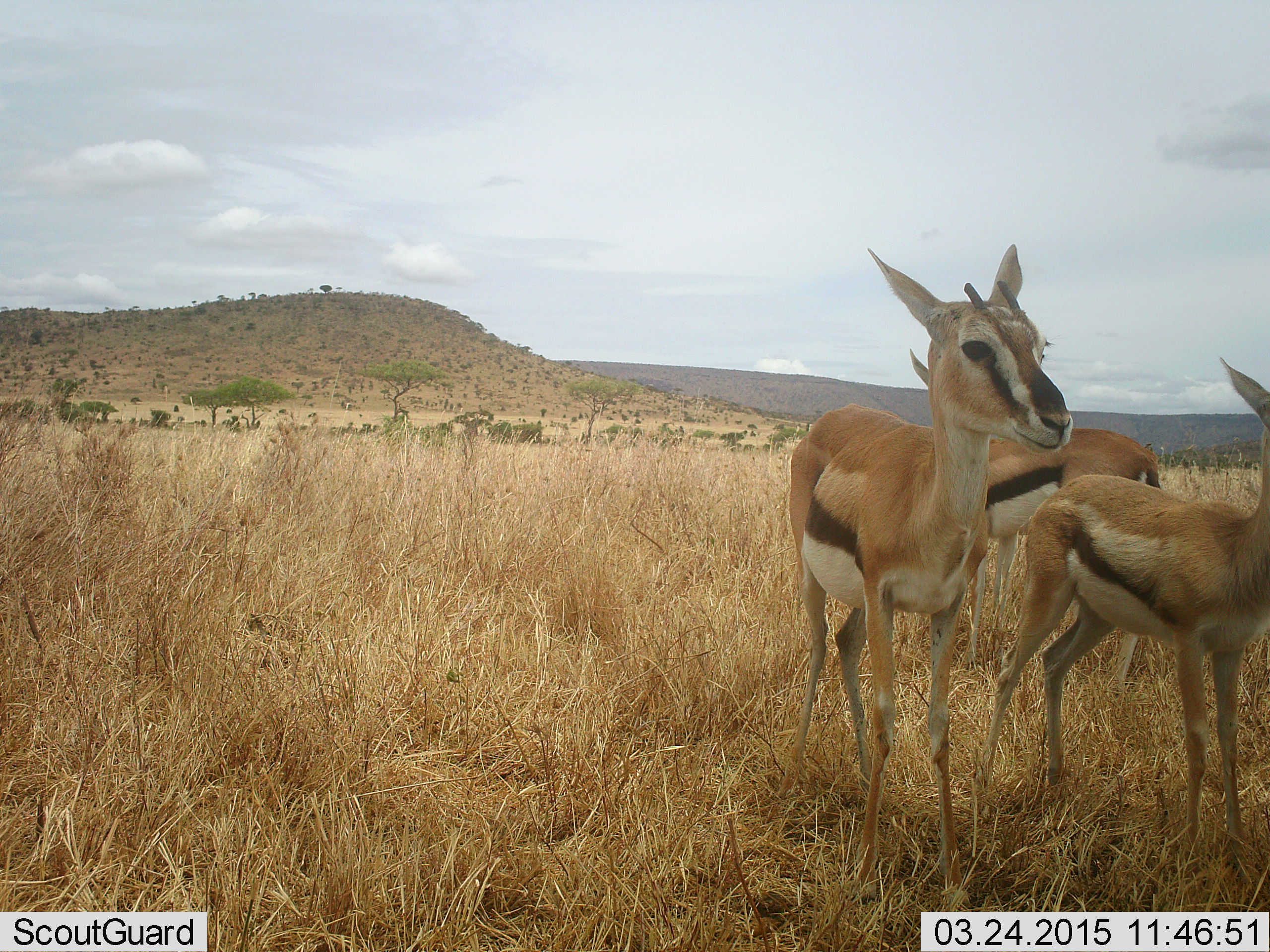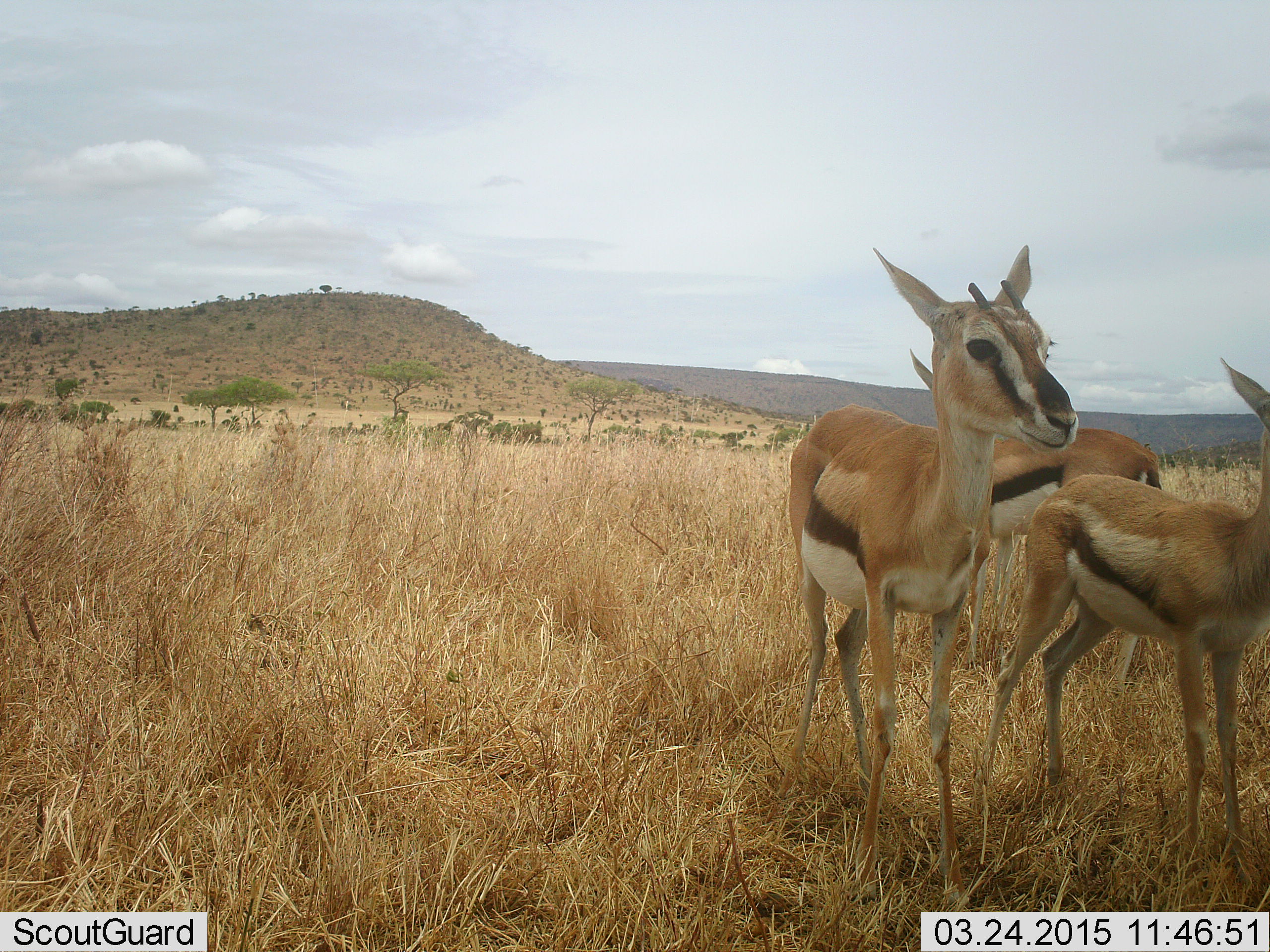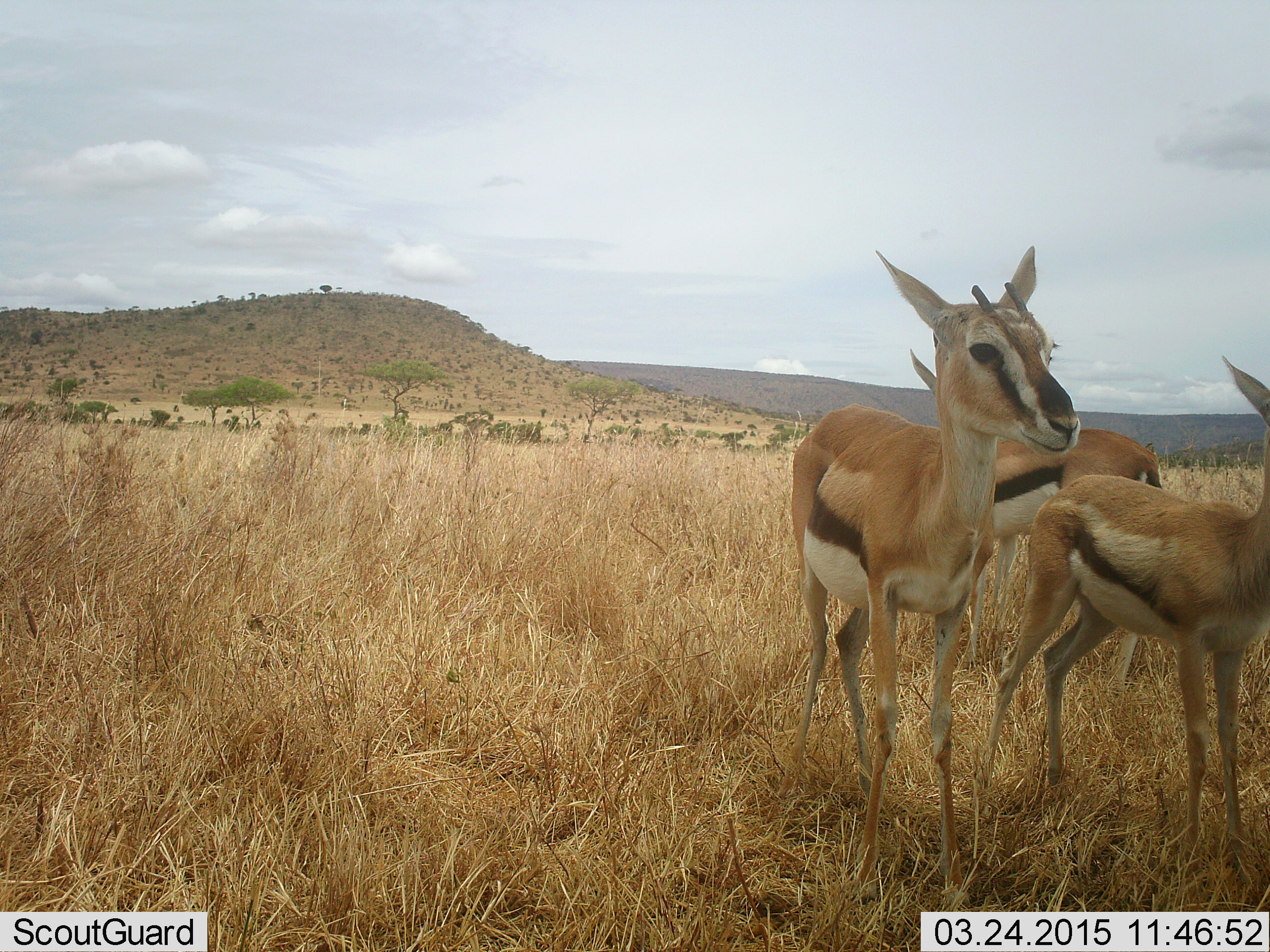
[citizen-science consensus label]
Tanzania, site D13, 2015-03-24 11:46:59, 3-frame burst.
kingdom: Animalia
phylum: Chordata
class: Mammalia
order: Artiodactyla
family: Bovidae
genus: Eudorcas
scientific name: Eudorcas thomsonii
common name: thomson's gazelle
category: gazellethomsons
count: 3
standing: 100%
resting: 0%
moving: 0%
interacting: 0%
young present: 40%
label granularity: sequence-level